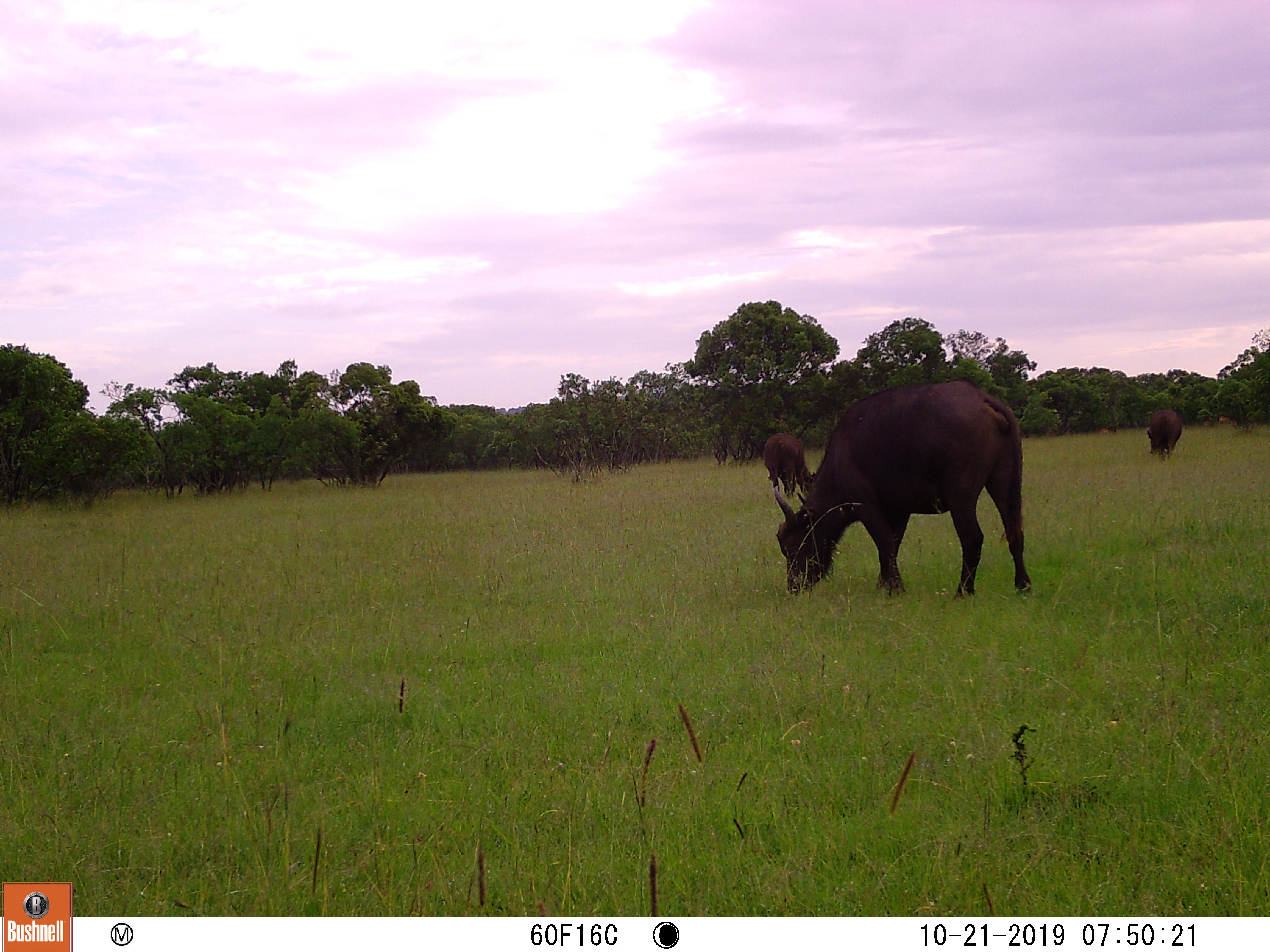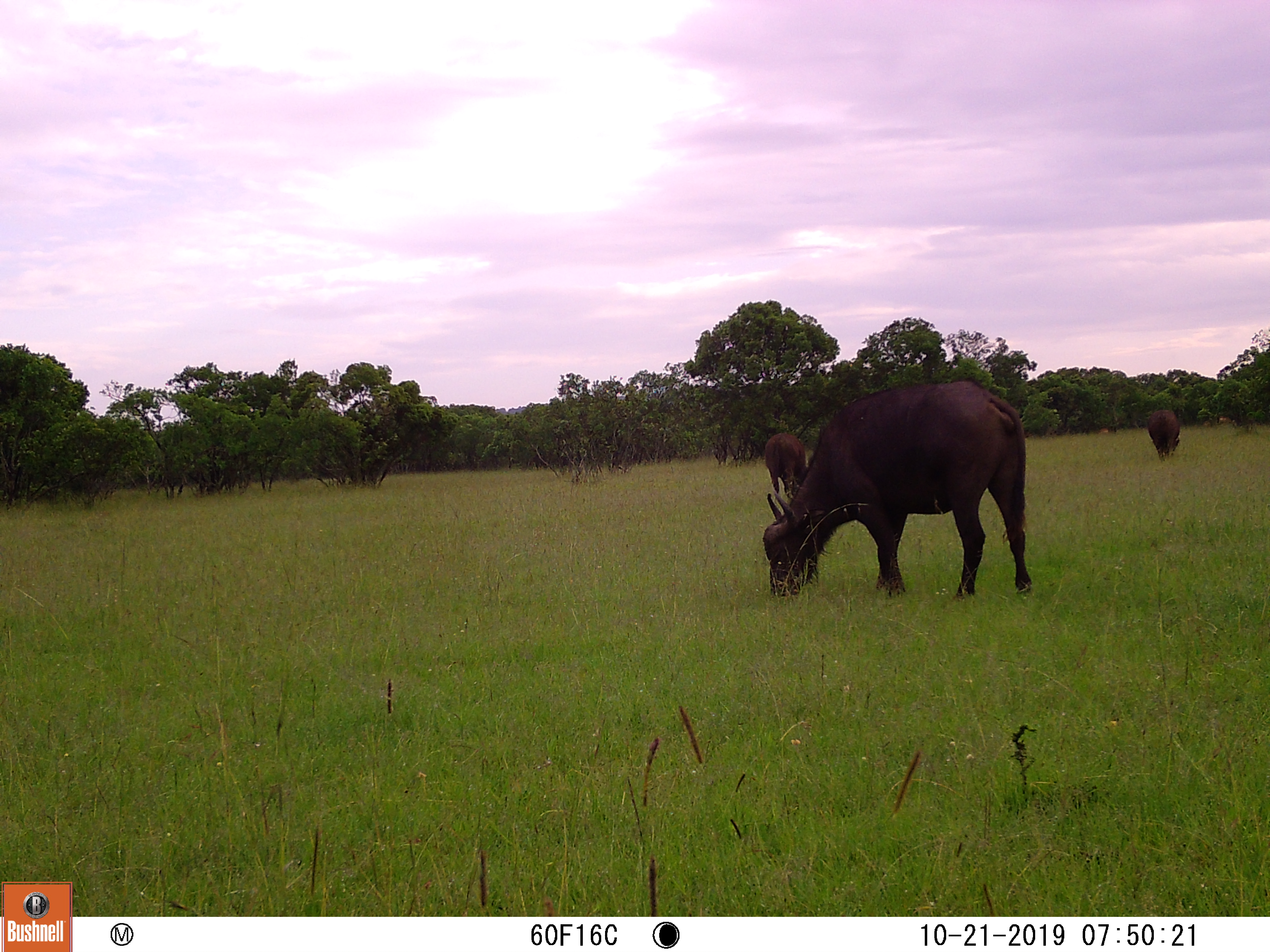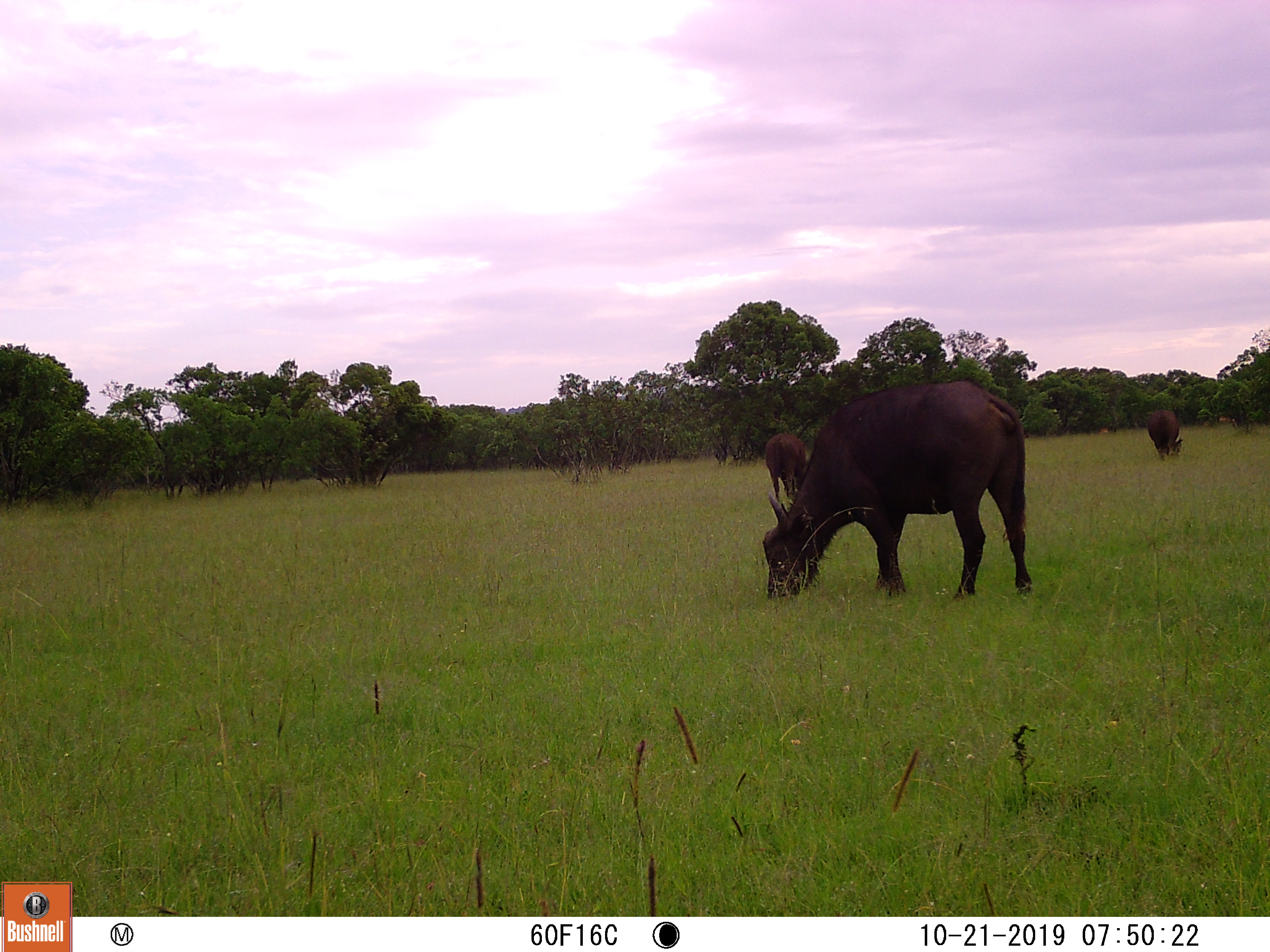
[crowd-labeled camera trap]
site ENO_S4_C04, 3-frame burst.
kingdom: Animalia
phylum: Chordata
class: Mammalia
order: Artiodactyla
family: Bovidae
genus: Syncerus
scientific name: Syncerus caffer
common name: african buffalo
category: buffalo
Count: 3.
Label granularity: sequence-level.